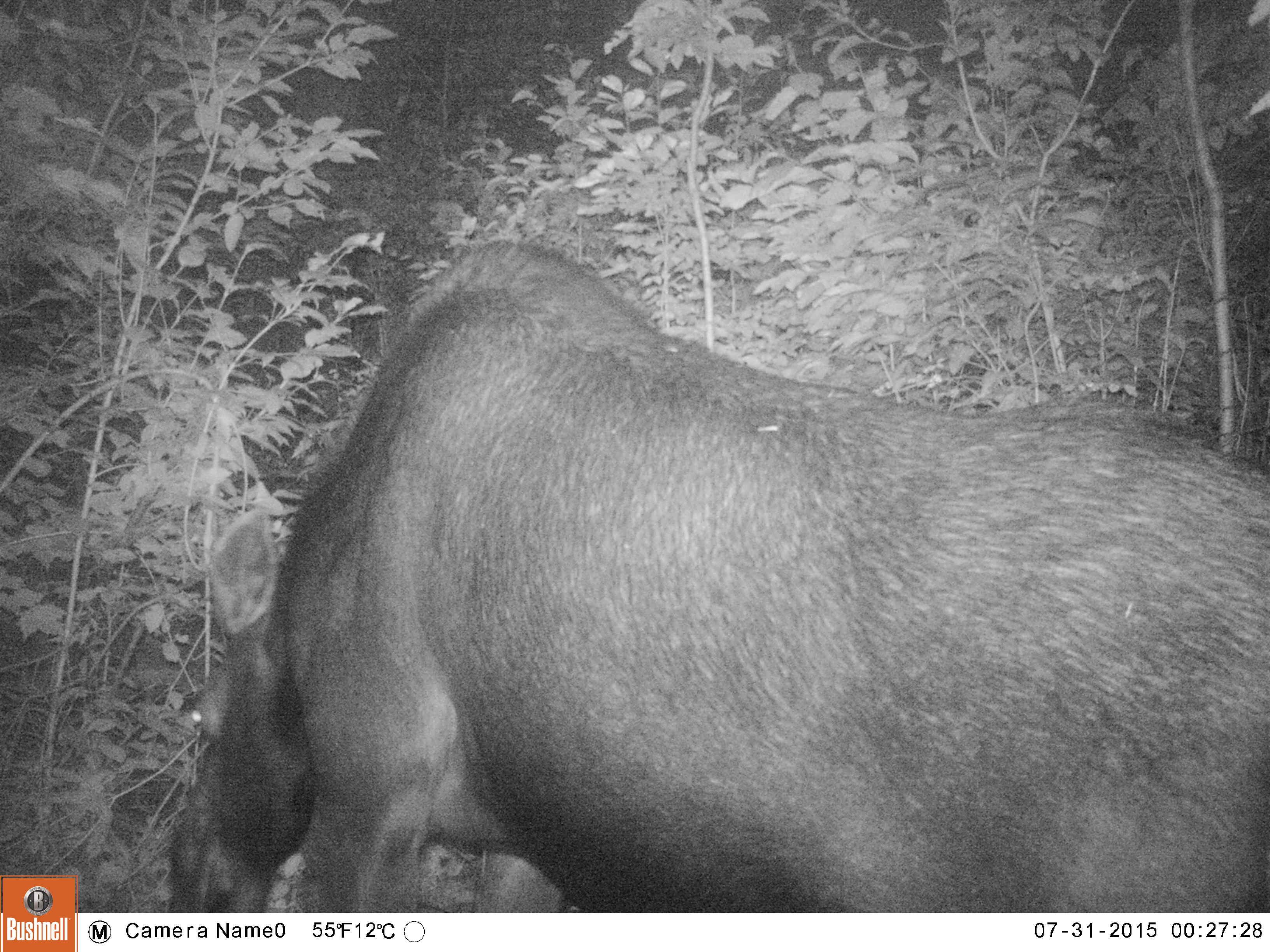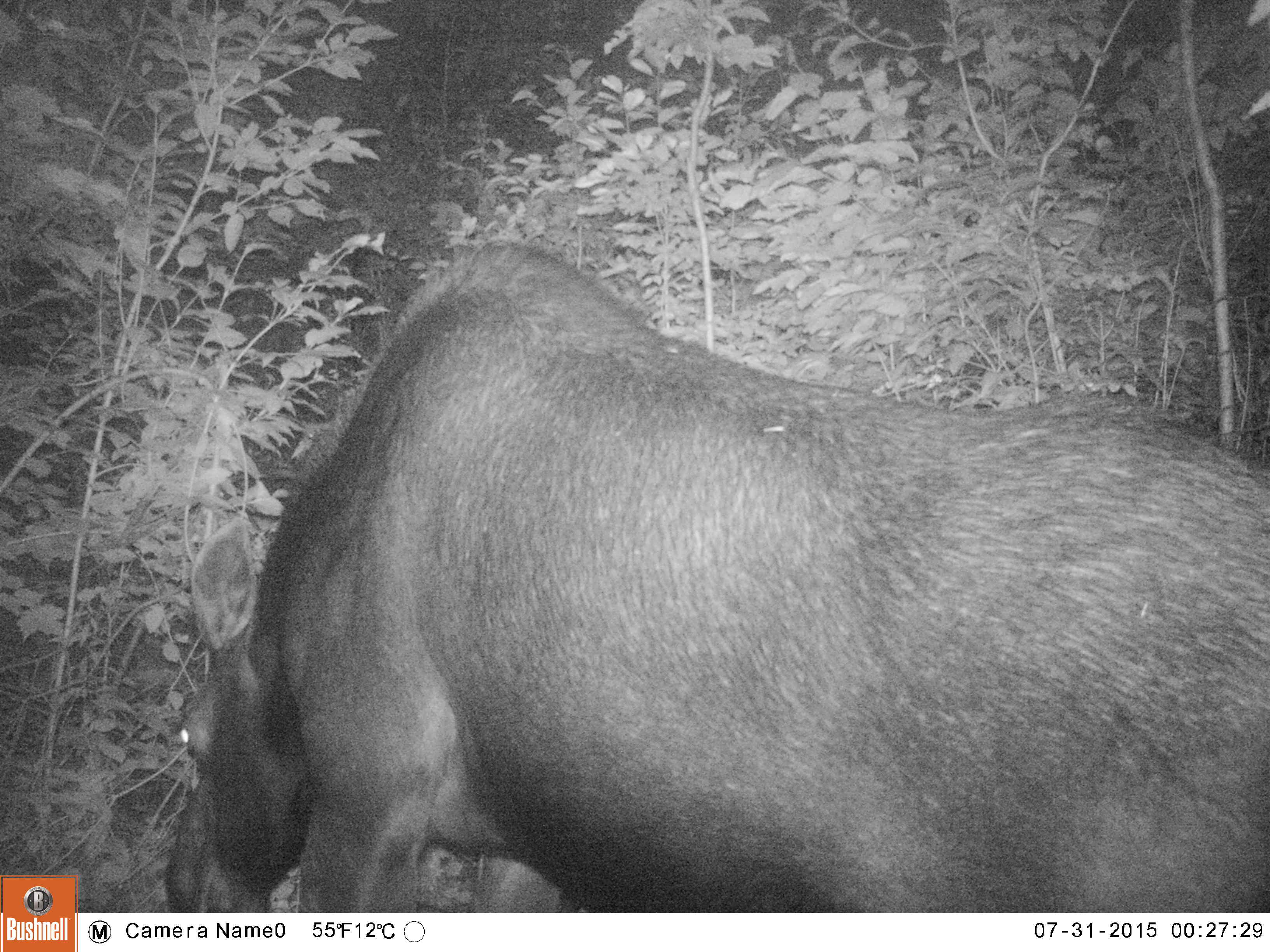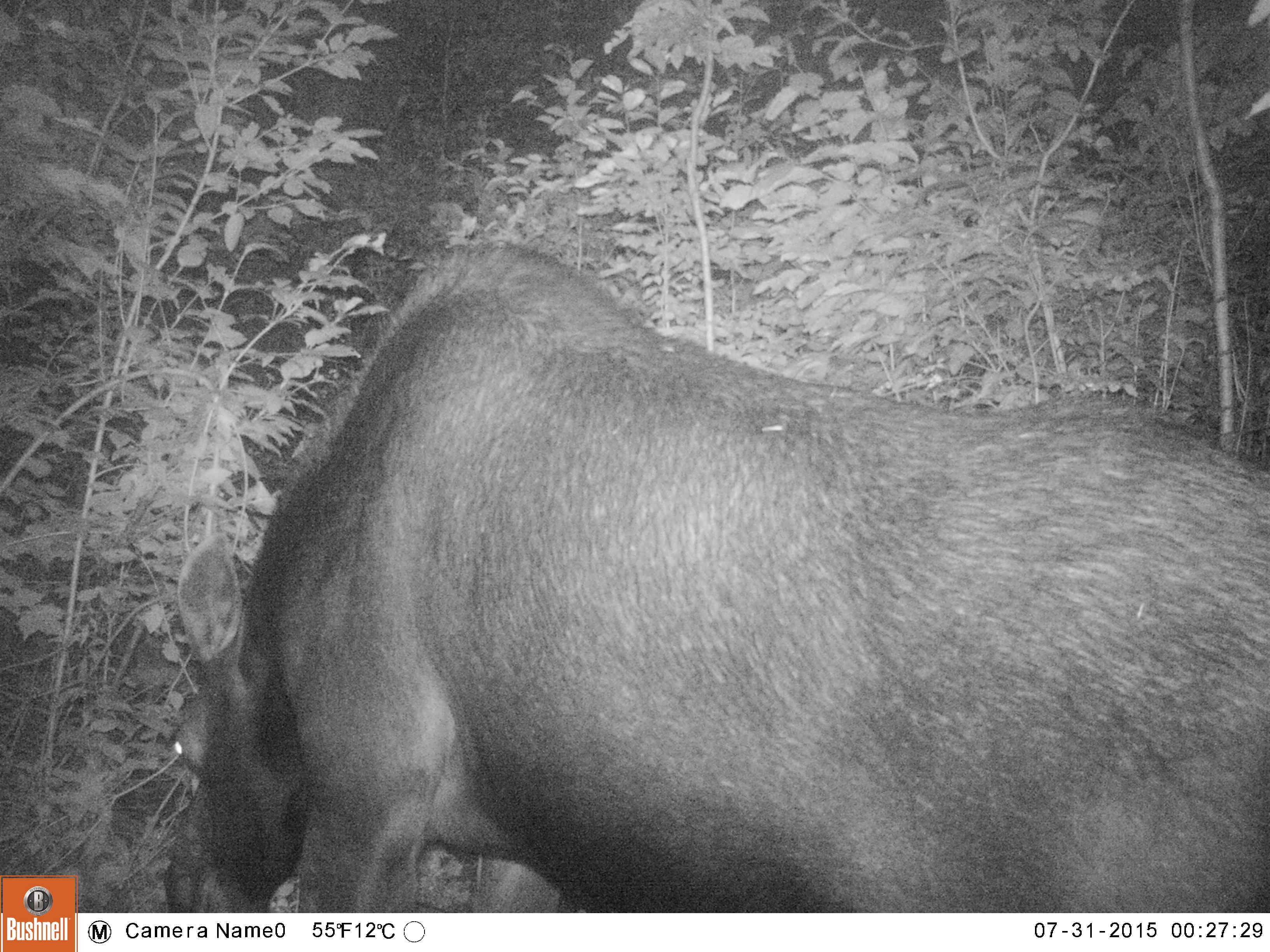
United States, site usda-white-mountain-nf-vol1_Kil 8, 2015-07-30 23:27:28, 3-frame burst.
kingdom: Animalia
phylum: Chordata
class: Mammalia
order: Artiodactyla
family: Cervidae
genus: Alces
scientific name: Alces alces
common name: moose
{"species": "moose (Alces alces)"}